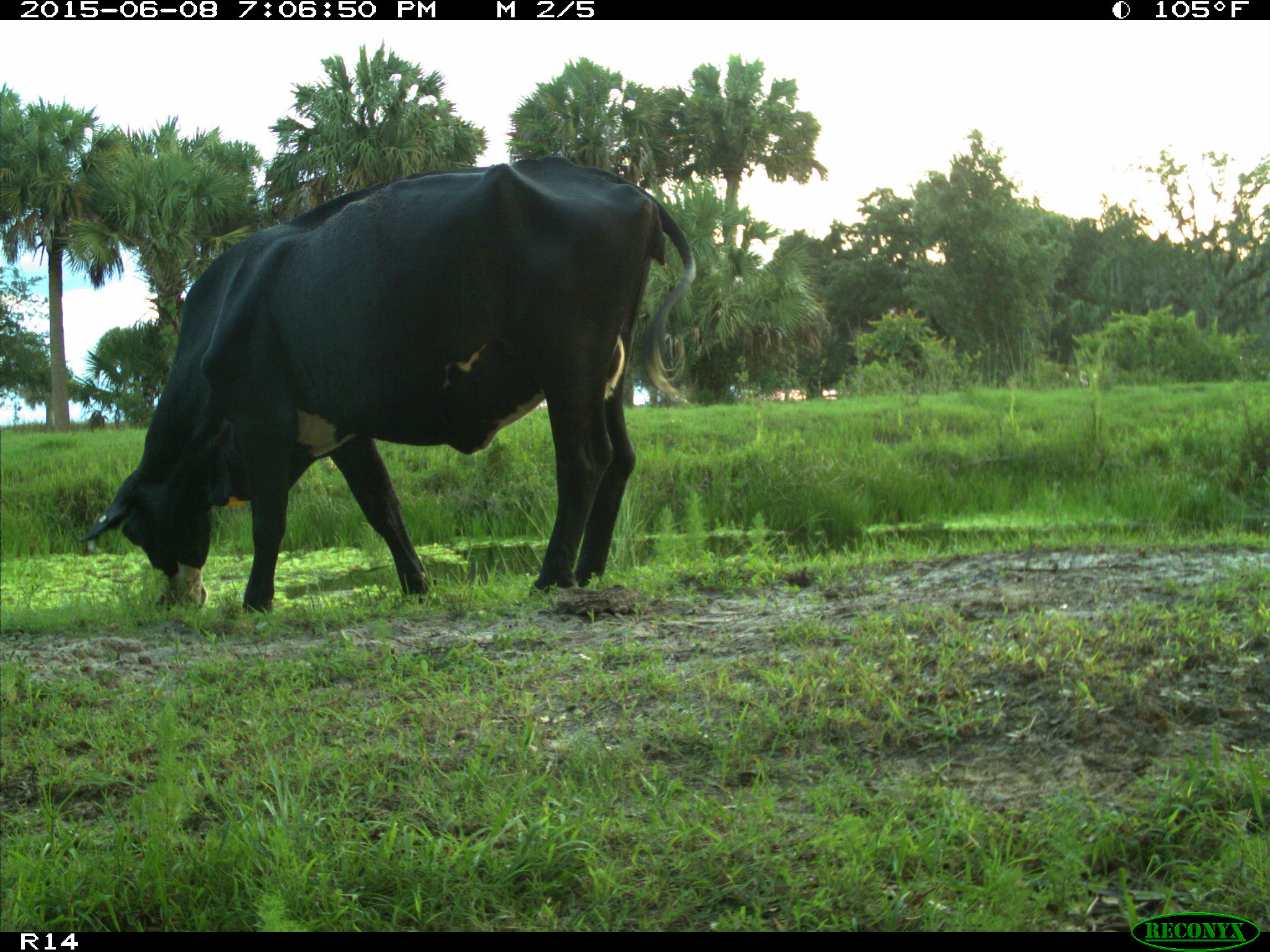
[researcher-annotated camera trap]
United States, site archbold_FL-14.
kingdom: Animalia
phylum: Chordata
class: Mammalia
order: Artiodactyla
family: Bovidae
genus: Bos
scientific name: Bos taurus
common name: domestic cow